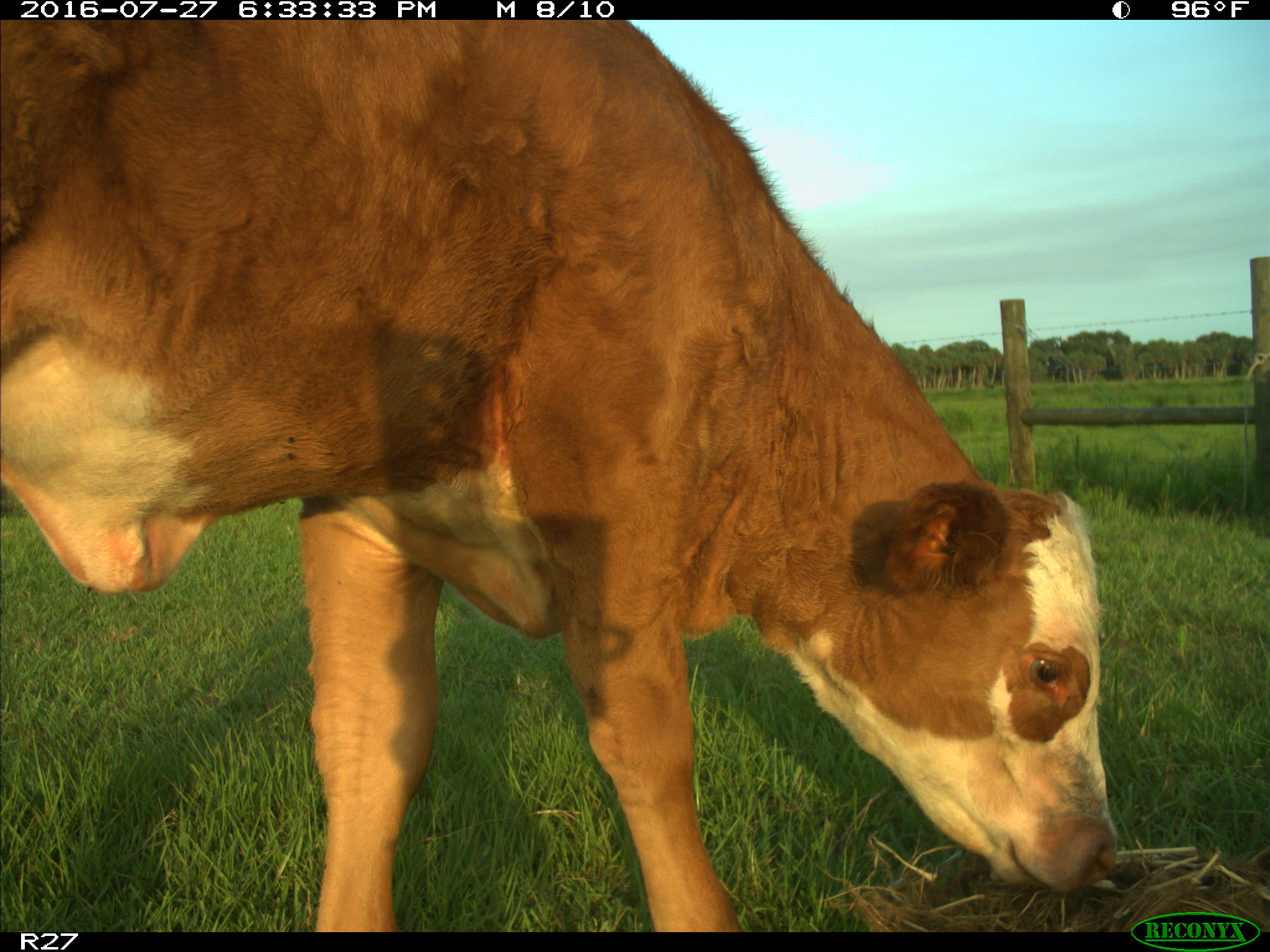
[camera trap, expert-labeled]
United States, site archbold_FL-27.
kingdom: Animalia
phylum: Chordata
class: Mammalia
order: Artiodactyla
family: Bovidae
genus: Bos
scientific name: Bos taurus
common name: domestic cow